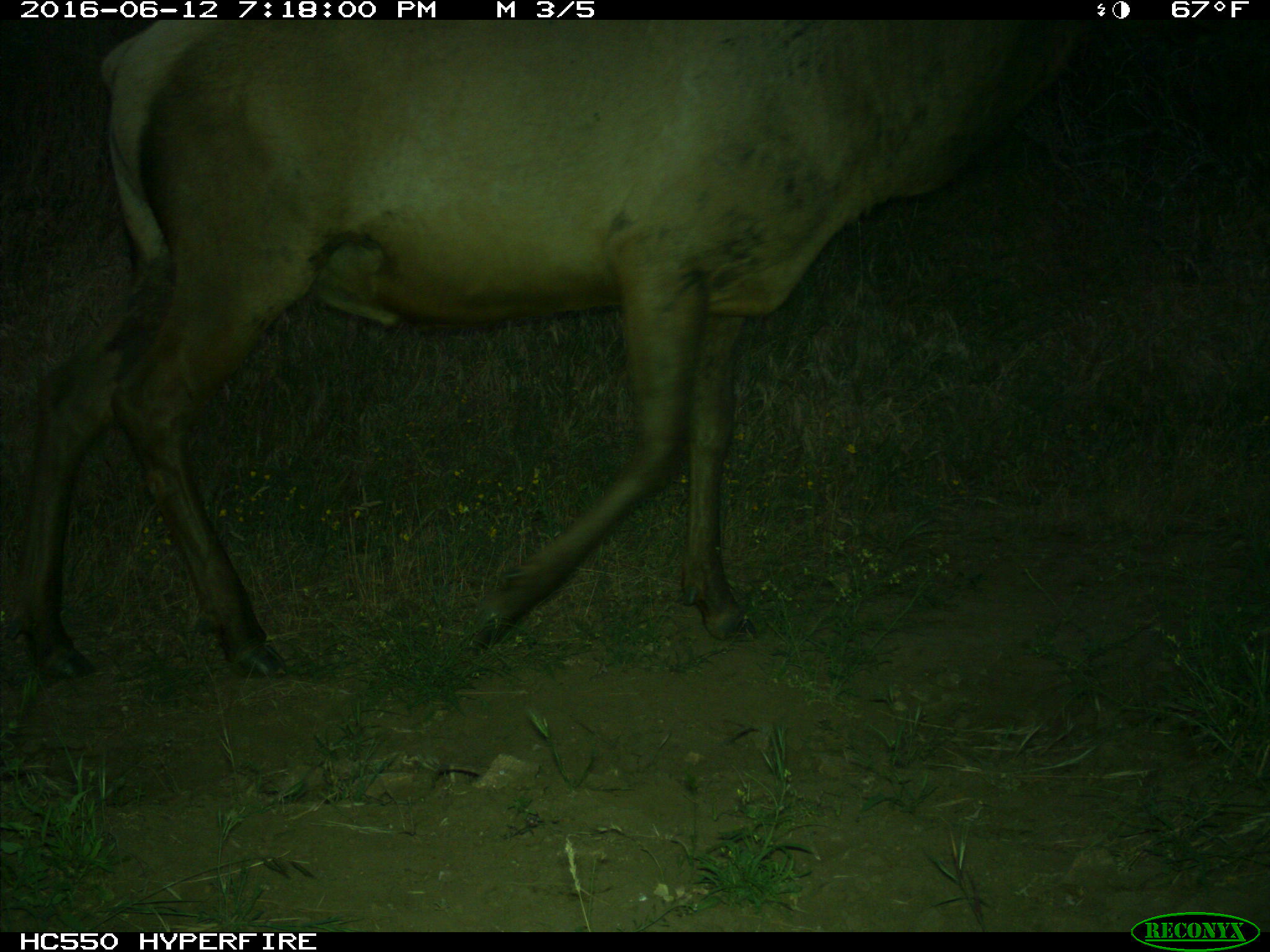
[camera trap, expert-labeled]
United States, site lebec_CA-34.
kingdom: Animalia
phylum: Chordata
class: Mammalia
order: Artiodactyla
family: Cervidae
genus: Cervus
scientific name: Cervus canadensis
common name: elk